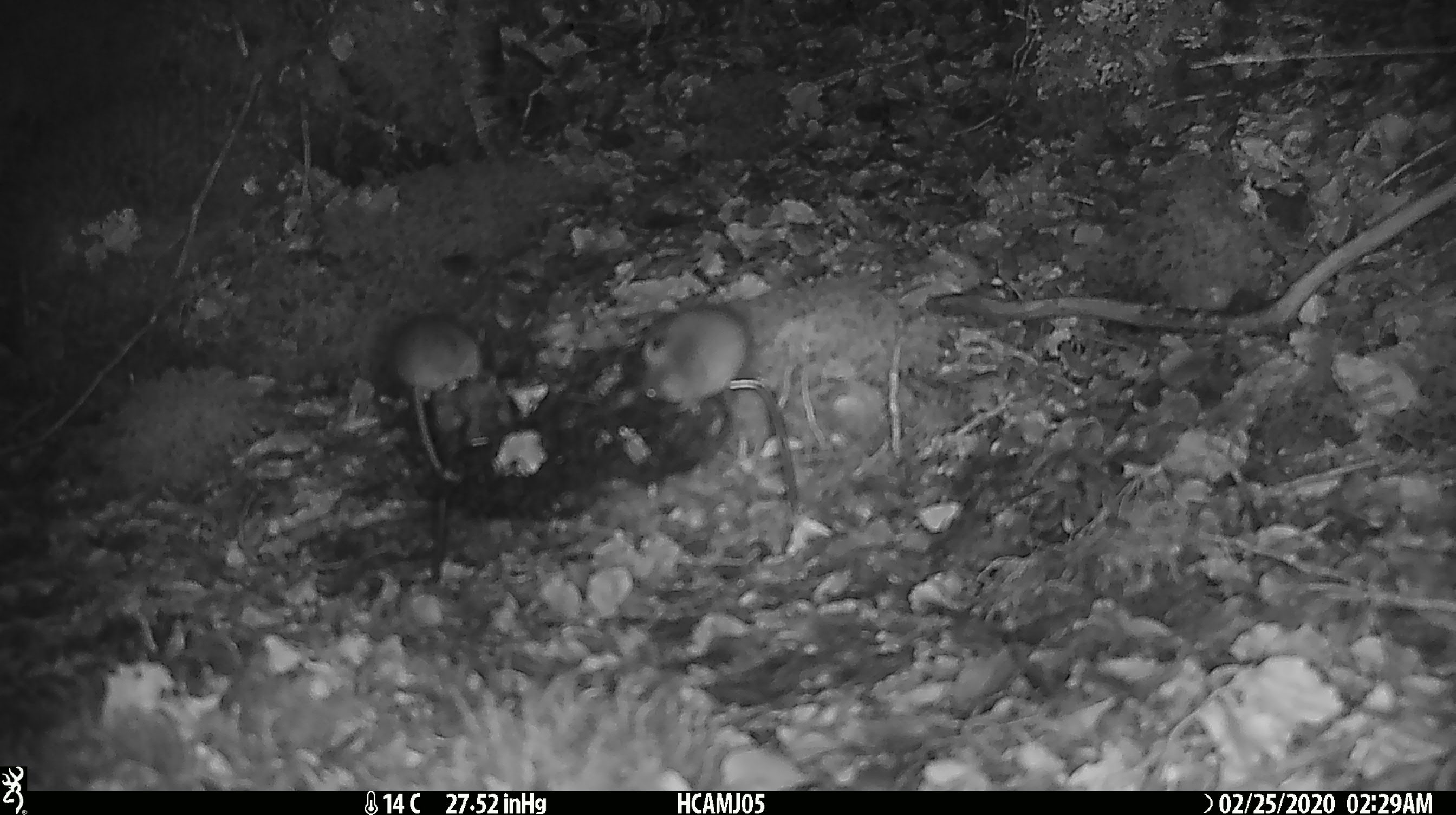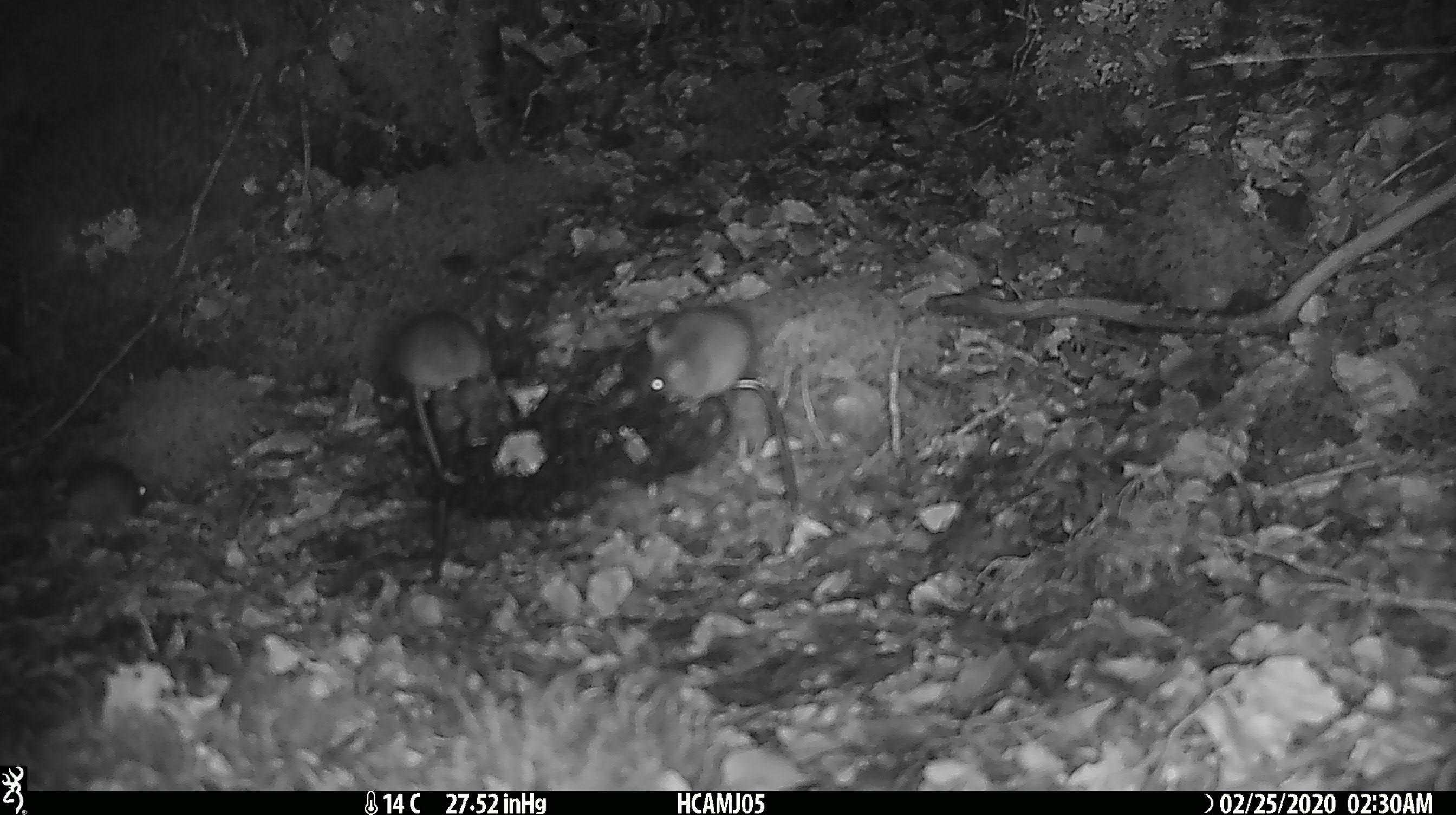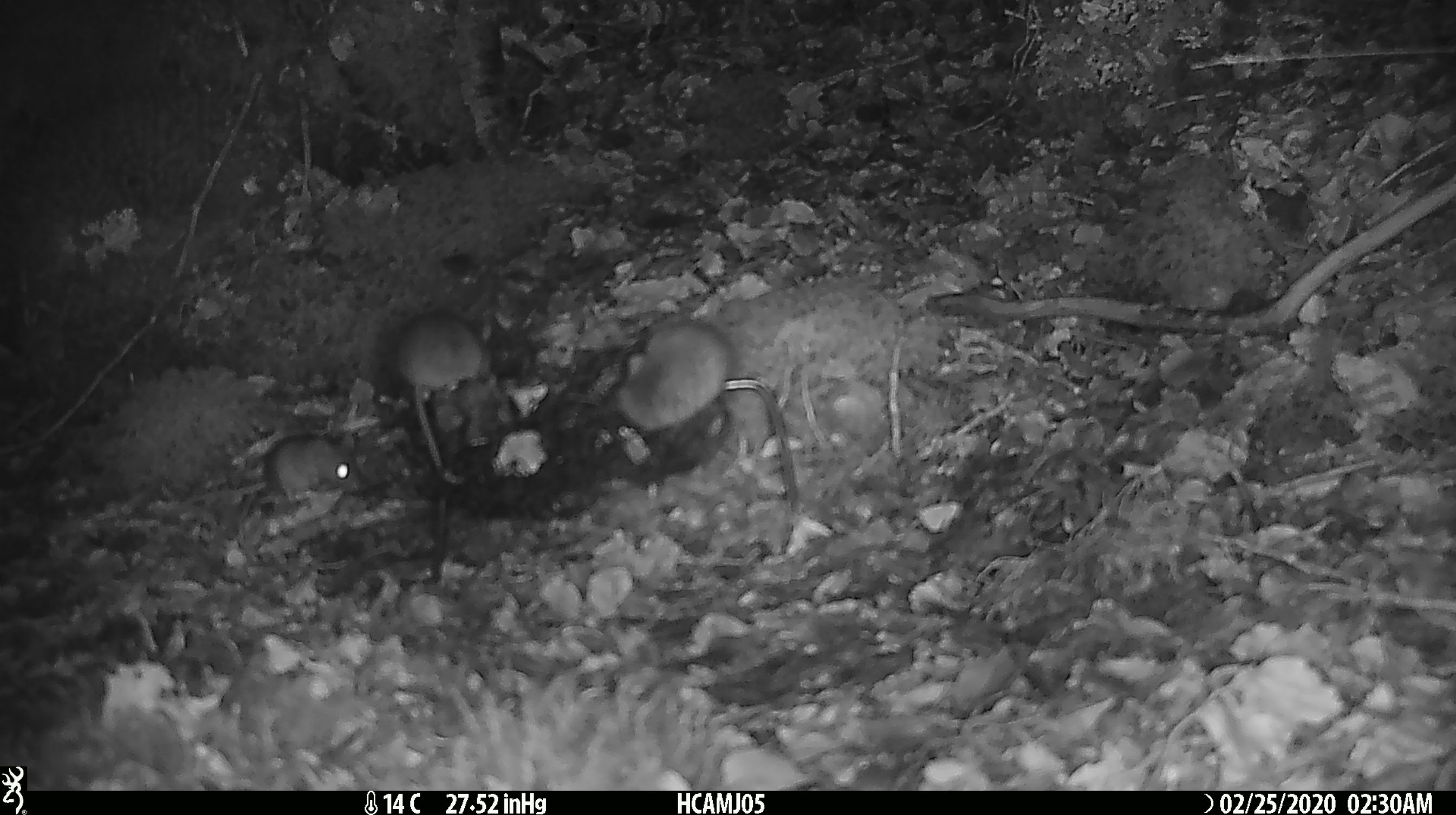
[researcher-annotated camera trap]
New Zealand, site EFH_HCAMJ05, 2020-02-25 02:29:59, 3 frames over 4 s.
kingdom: Animalia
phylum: Chordata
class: Mammalia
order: Rodentia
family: Muridae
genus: Mus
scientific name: Mus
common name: mouse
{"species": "mouse (Mus)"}